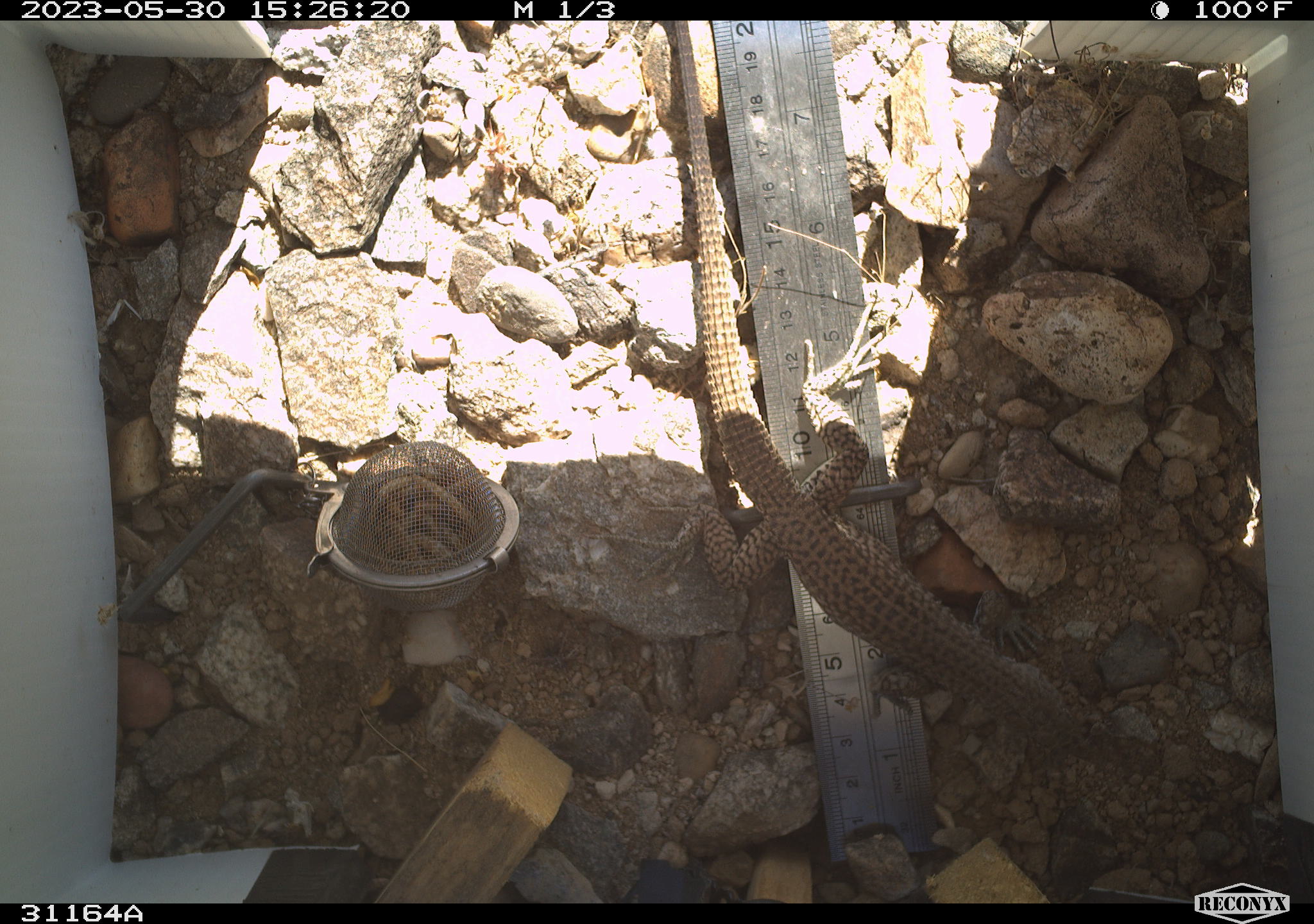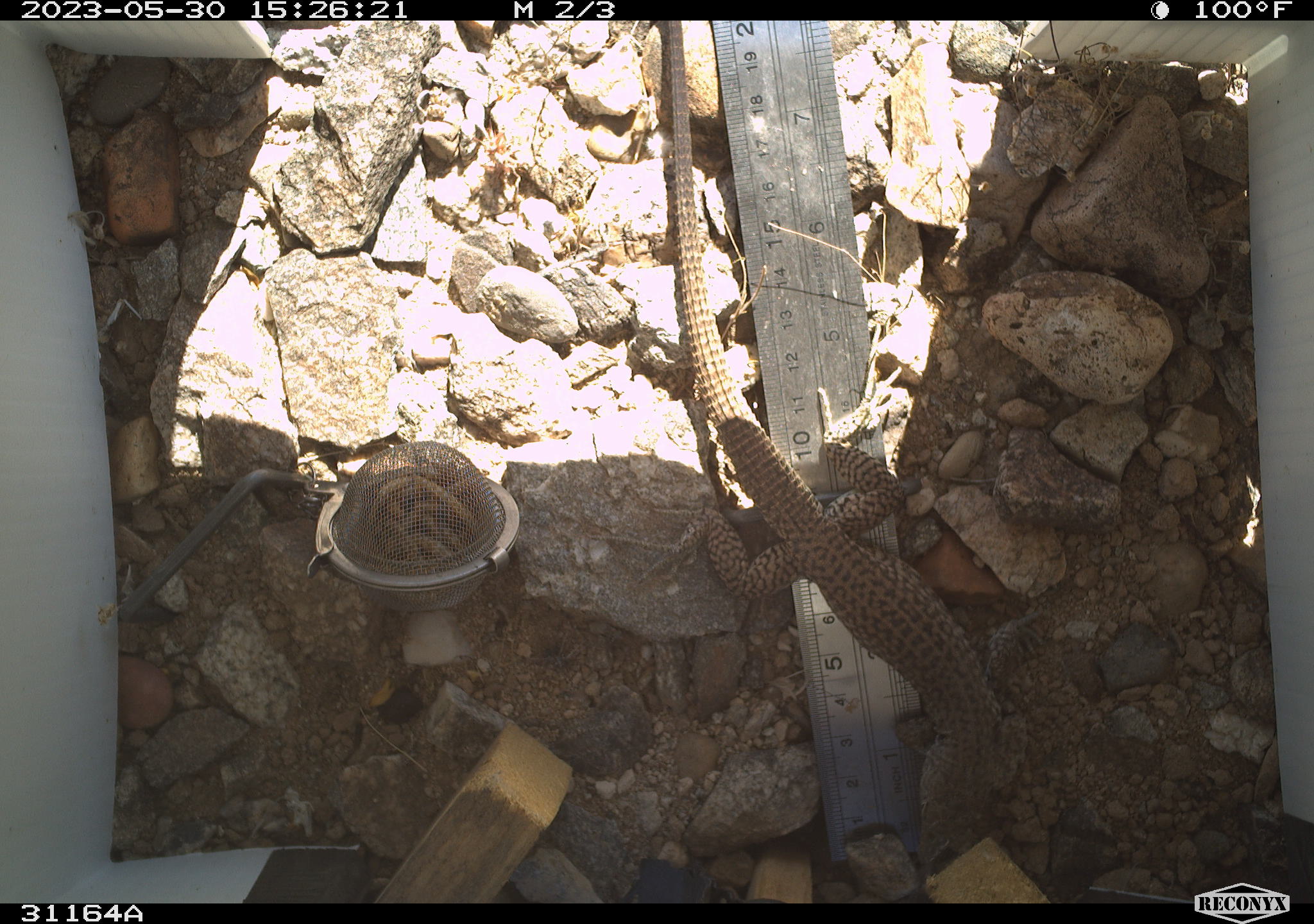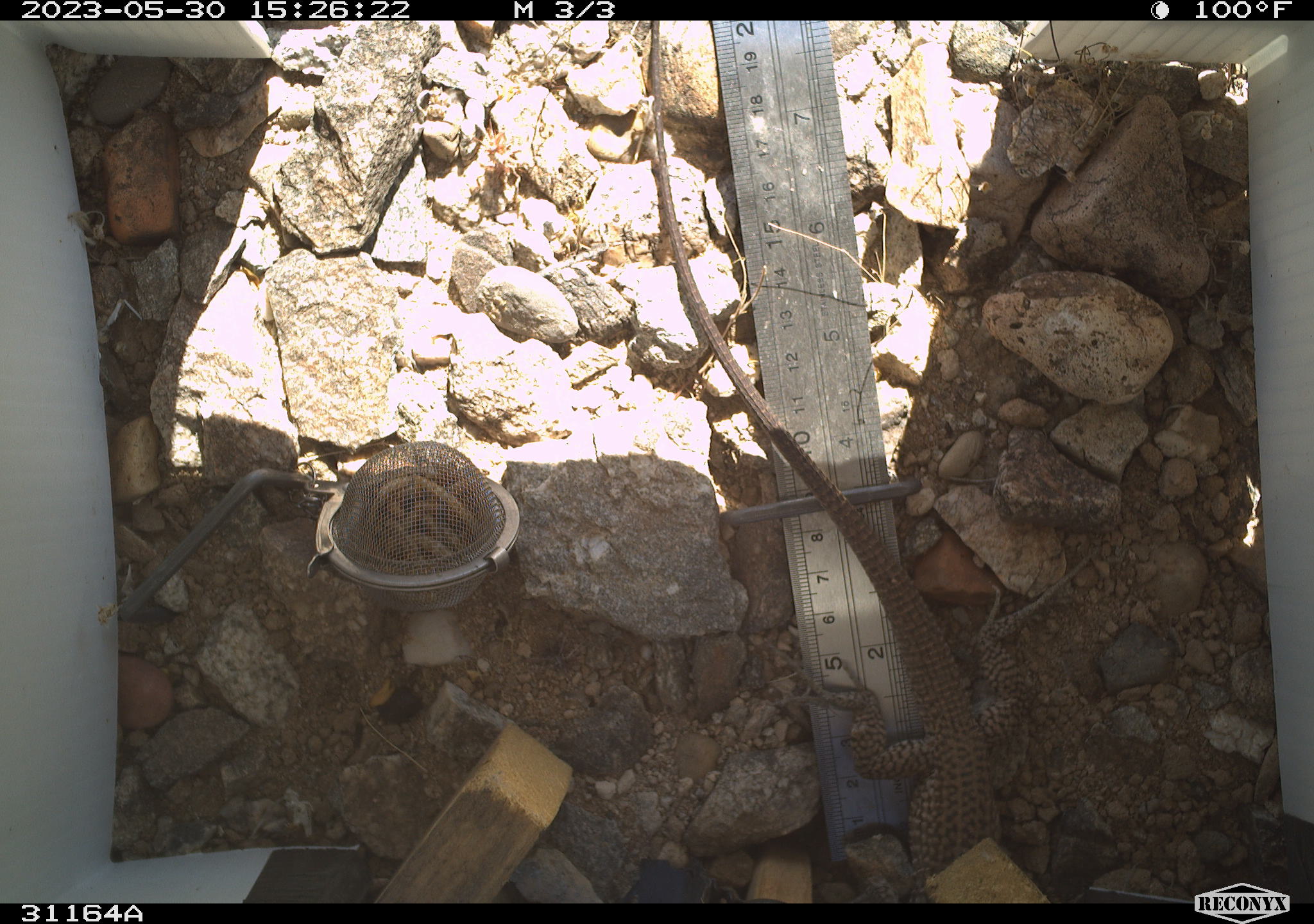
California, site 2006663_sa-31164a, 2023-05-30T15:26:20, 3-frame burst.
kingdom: Animalia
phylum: Chordata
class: Reptilia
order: Squamata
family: Teiidae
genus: Aspidoscelis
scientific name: Aspidoscelis tigris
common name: western whiptail